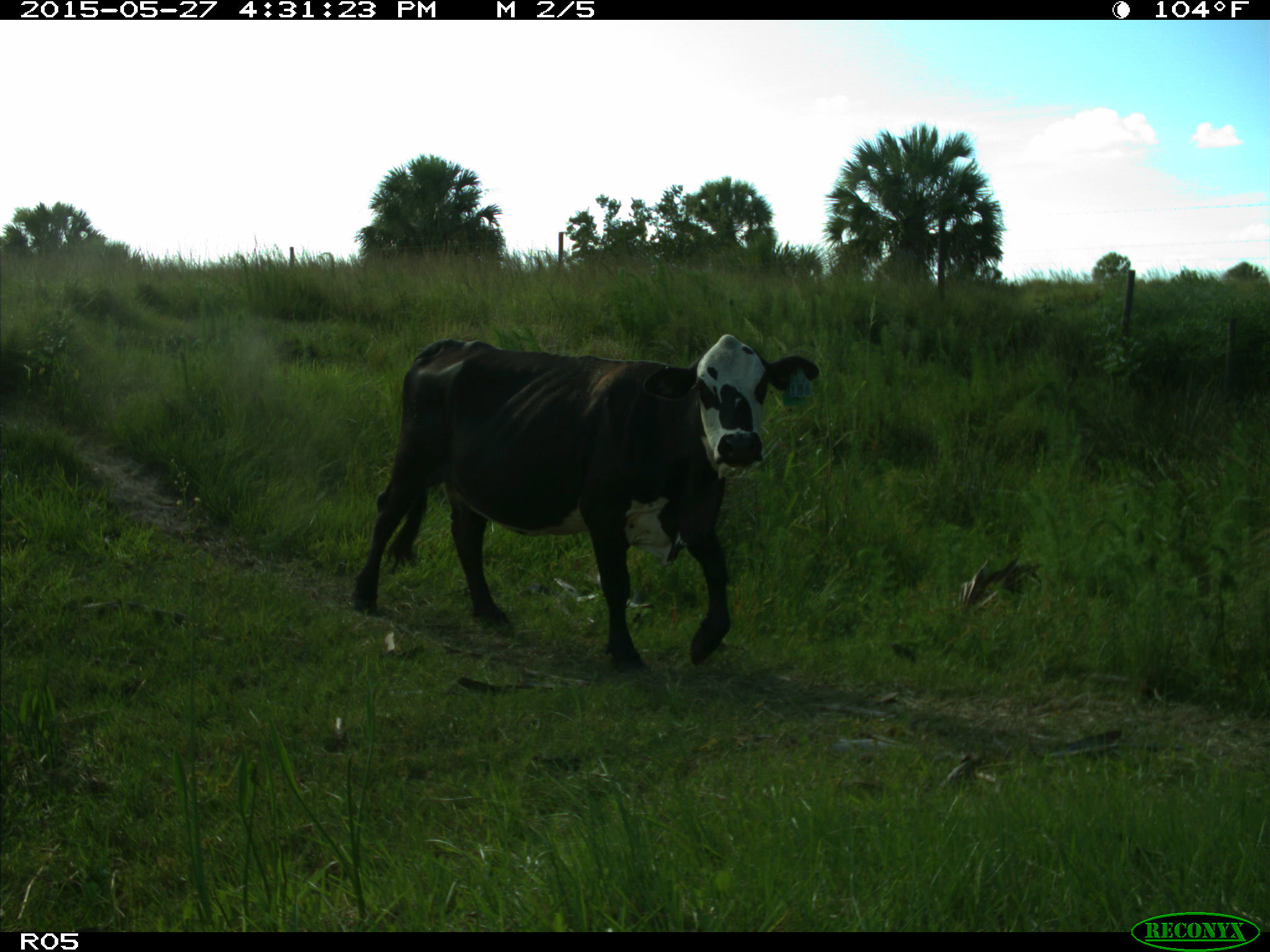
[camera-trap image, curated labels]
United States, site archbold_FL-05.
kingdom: Animalia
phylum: Chordata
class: Mammalia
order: Artiodactyla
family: Bovidae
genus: Bos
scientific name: Bos taurus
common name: domestic cow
Bos taurus (domestic cow).